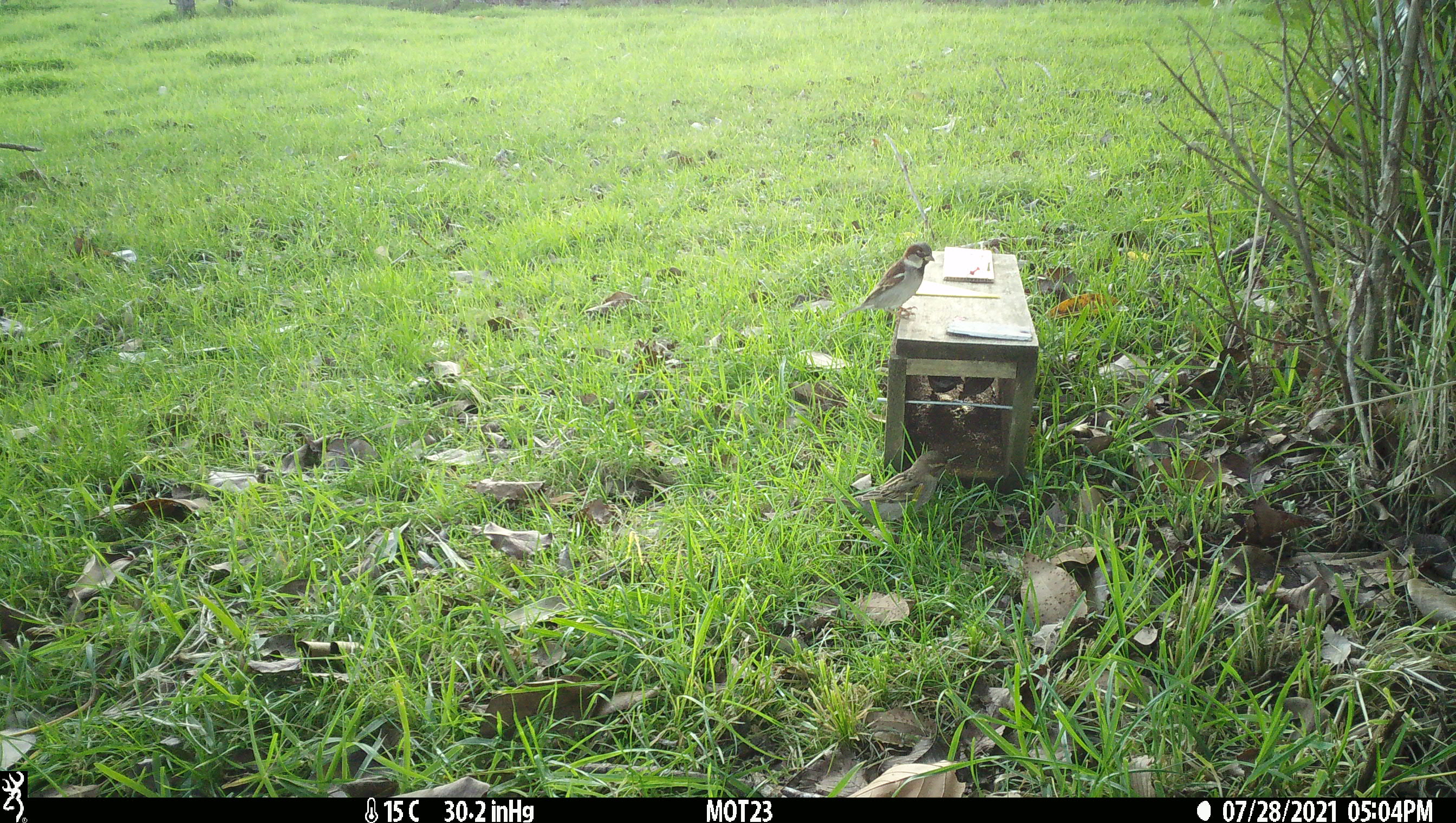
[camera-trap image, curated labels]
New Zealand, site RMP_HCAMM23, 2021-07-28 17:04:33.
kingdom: Animalia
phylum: Chordata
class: Aves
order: Passeriformes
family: Passeridae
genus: Passer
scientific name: Passer domesticus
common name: house sparrow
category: sparrow